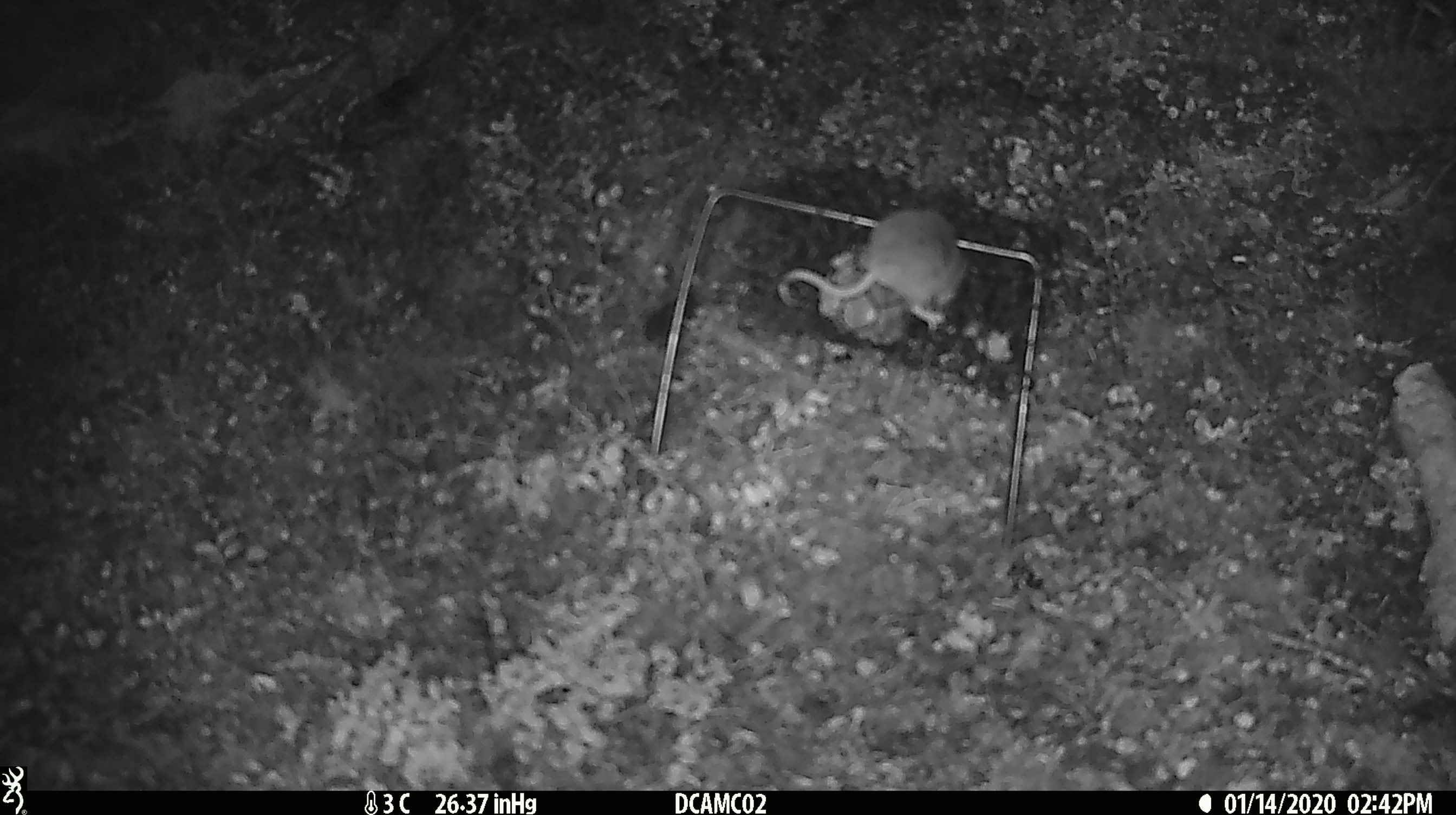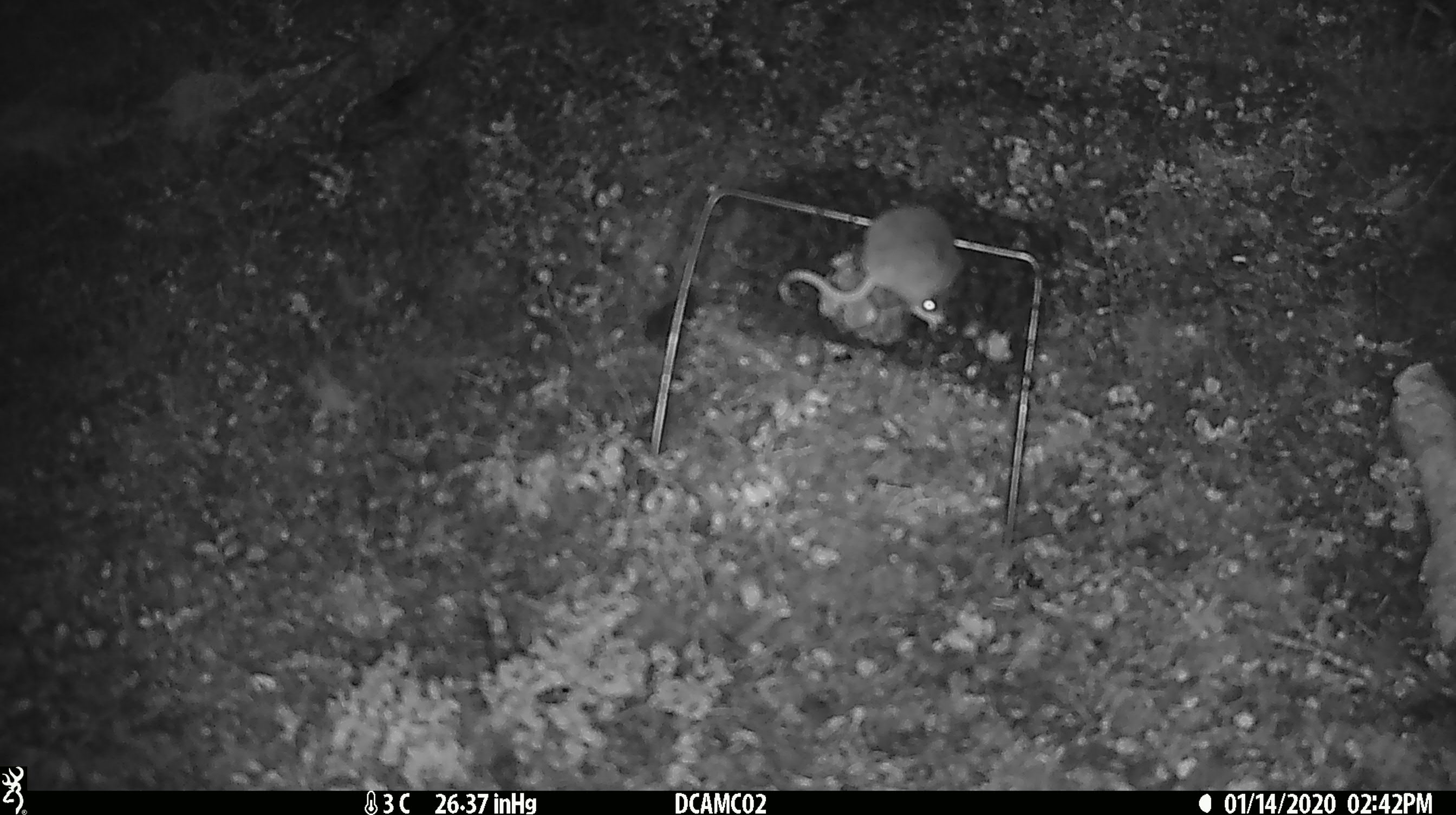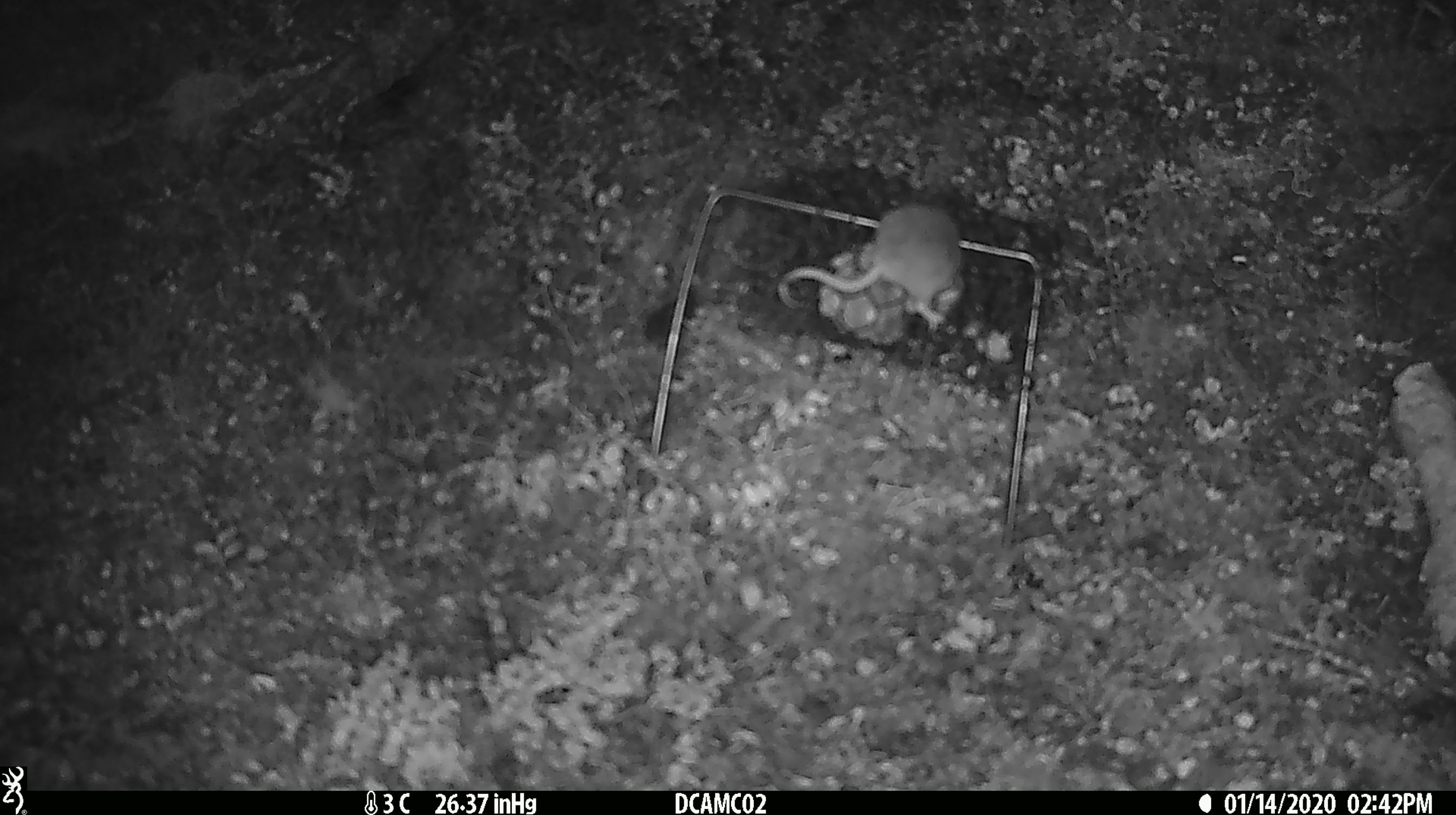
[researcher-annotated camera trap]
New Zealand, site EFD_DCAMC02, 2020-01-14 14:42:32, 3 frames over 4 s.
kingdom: Animalia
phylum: Chordata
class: Mammalia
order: Rodentia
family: Muridae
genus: Mus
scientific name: Mus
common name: mouse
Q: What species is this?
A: Mouse (Mus).